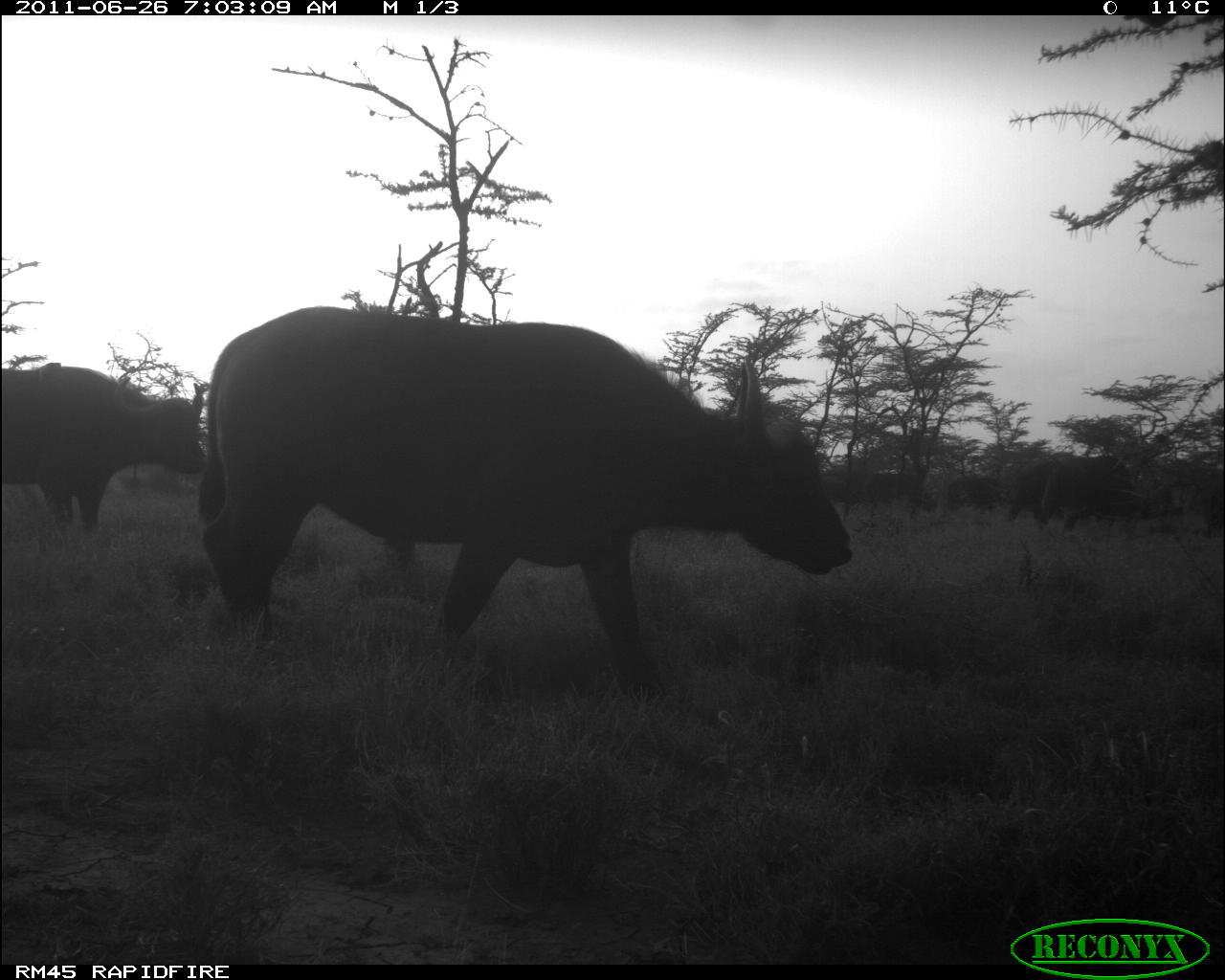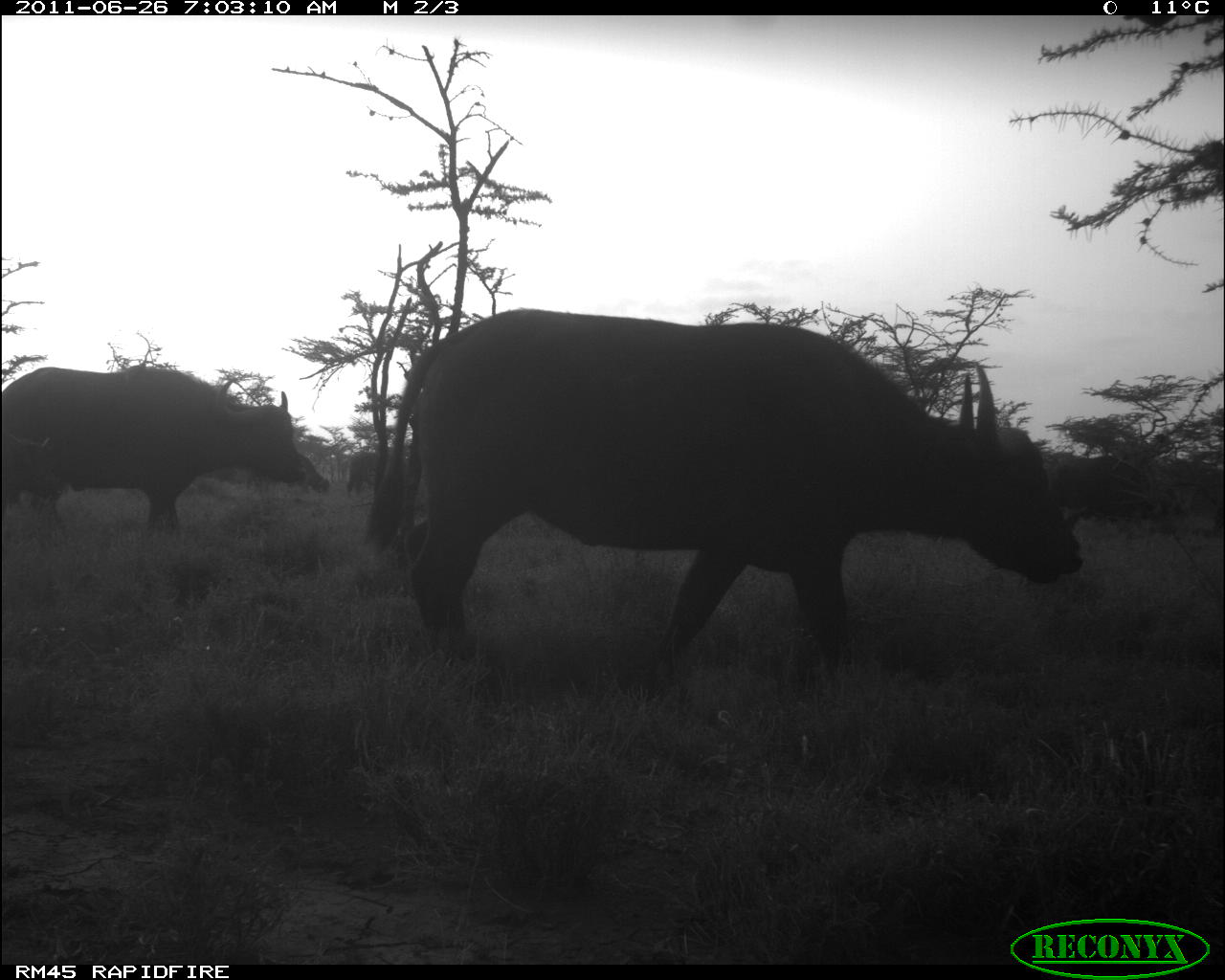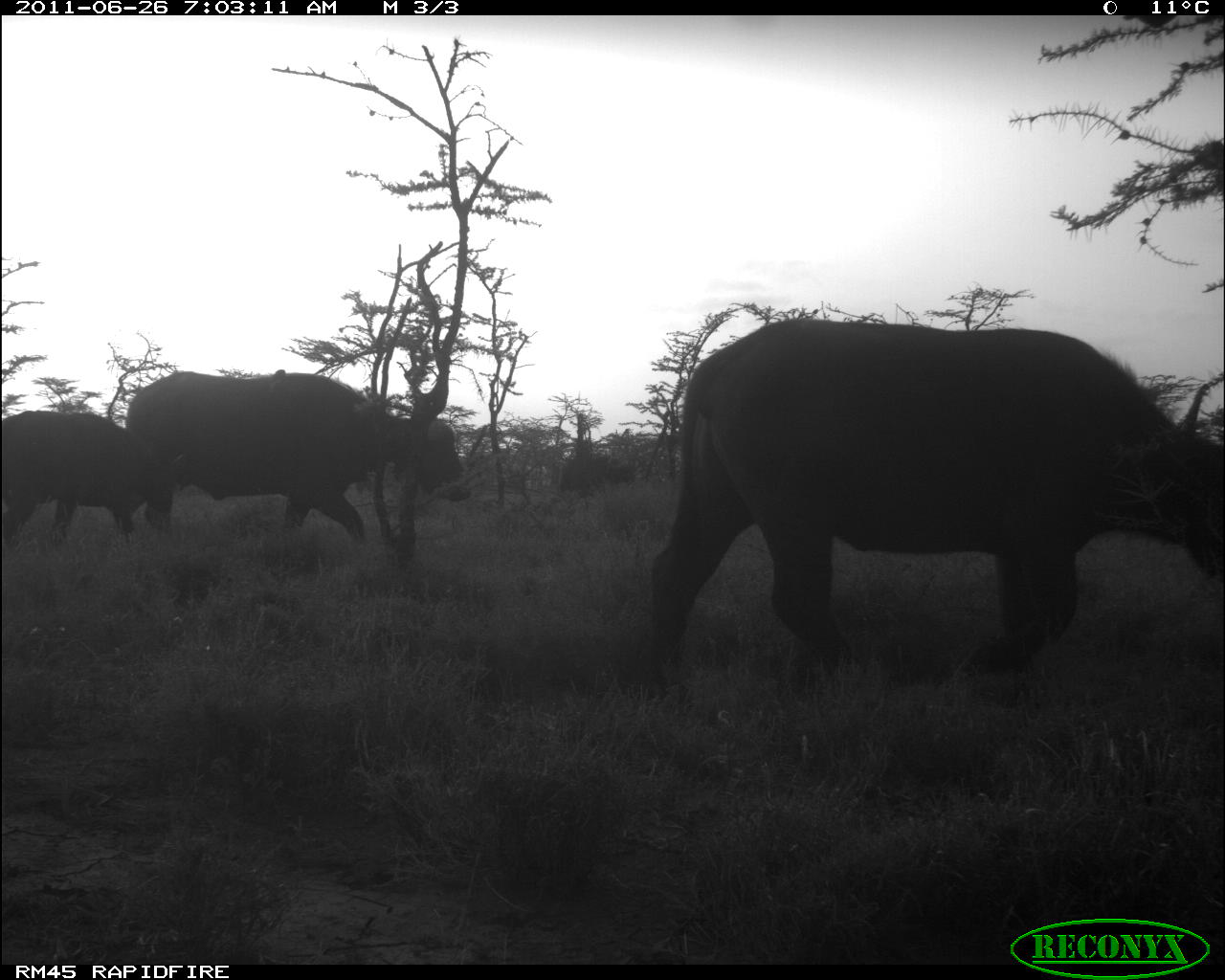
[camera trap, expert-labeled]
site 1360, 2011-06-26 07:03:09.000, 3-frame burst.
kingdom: Animalia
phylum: Chordata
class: Mammalia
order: Artiodactyla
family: Bovidae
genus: Syncerus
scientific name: Syncerus caffer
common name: african buffalo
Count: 7.